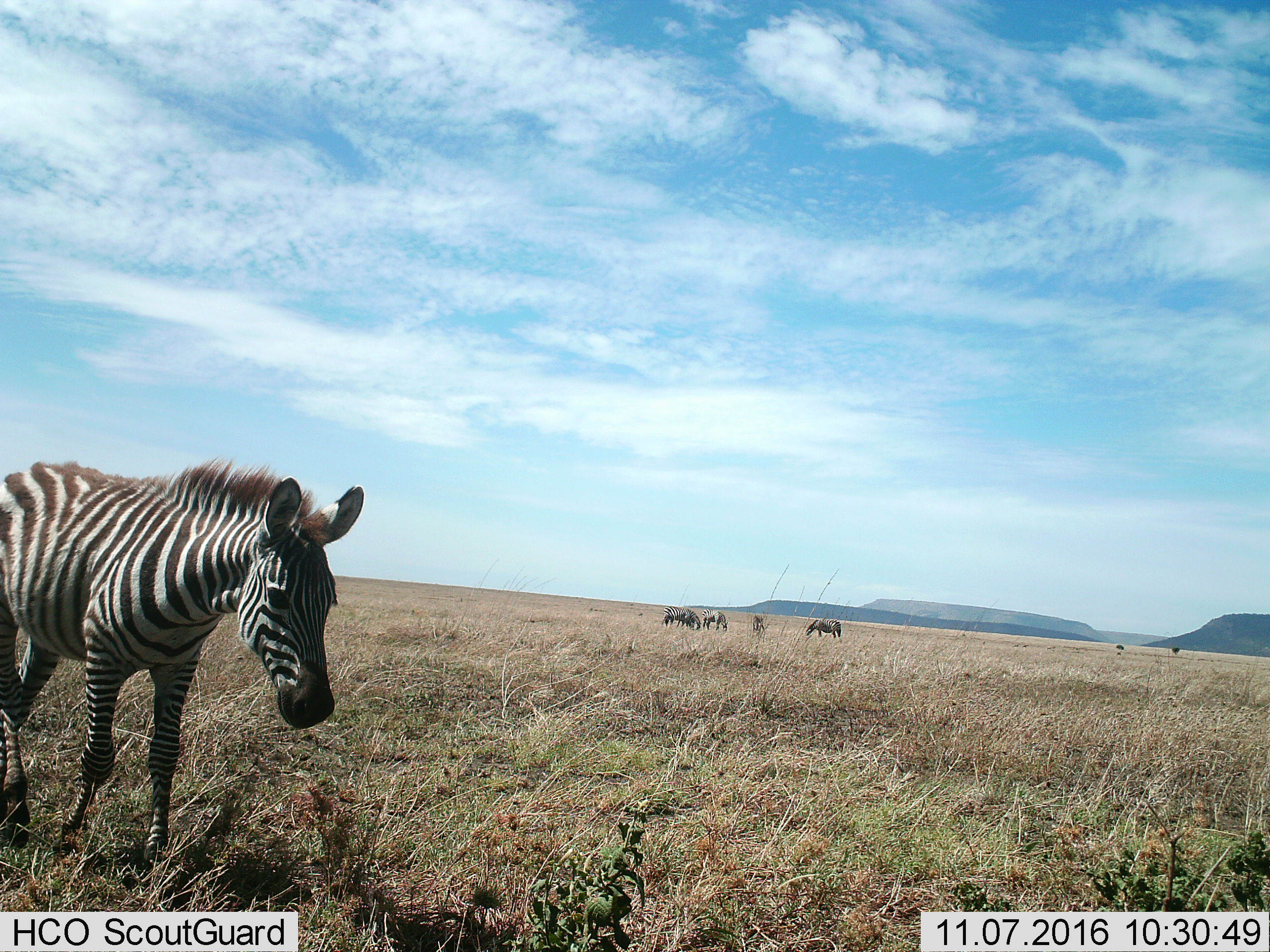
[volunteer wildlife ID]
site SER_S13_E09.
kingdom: Animalia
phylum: Chordata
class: Mammalia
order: Perissodactyla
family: Equidae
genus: Equus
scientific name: Equus quagga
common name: plains zebra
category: zebraplains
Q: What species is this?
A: Zebraplains (plains zebra) (Equus quagga).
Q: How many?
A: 6.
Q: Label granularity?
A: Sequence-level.